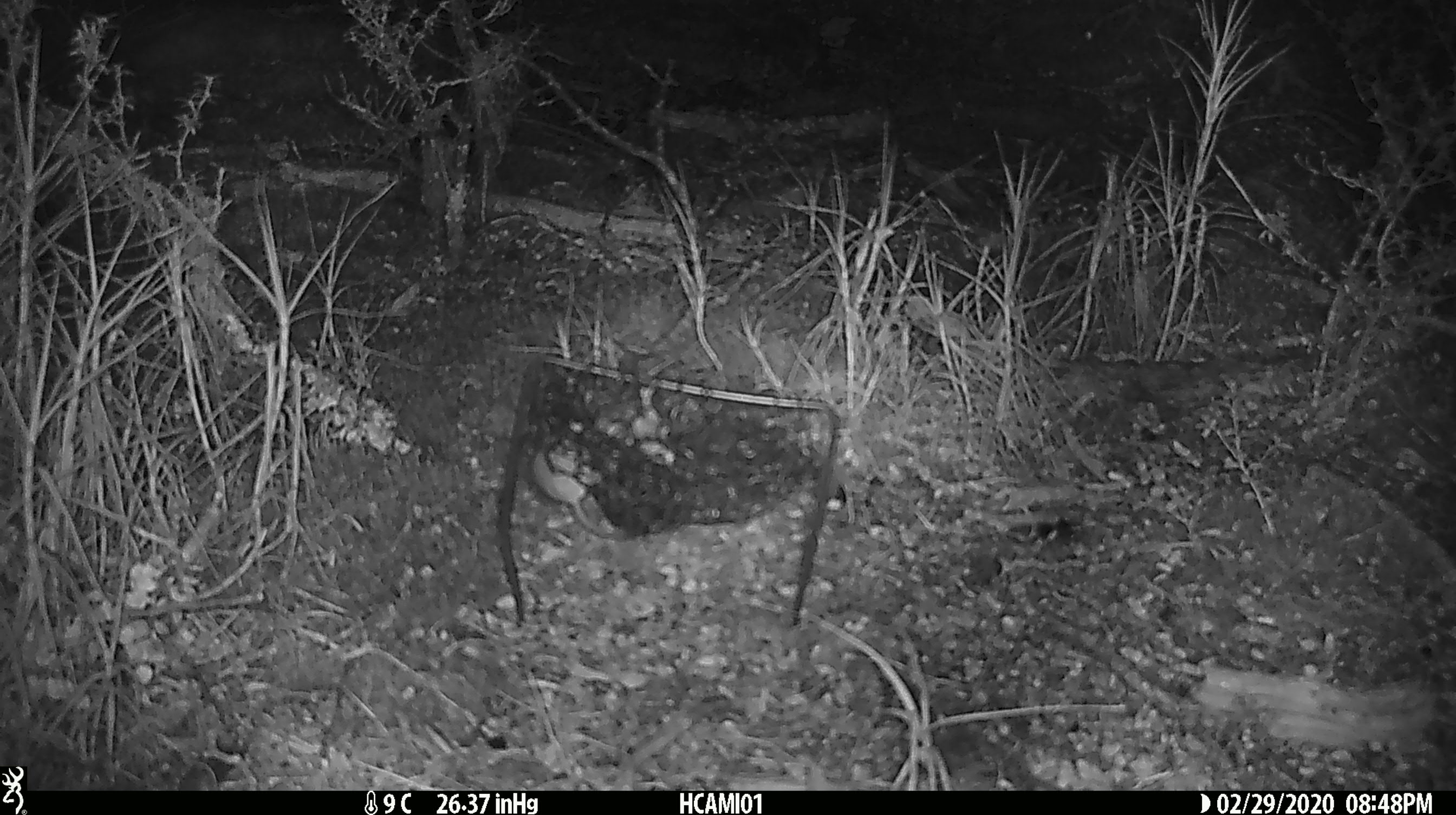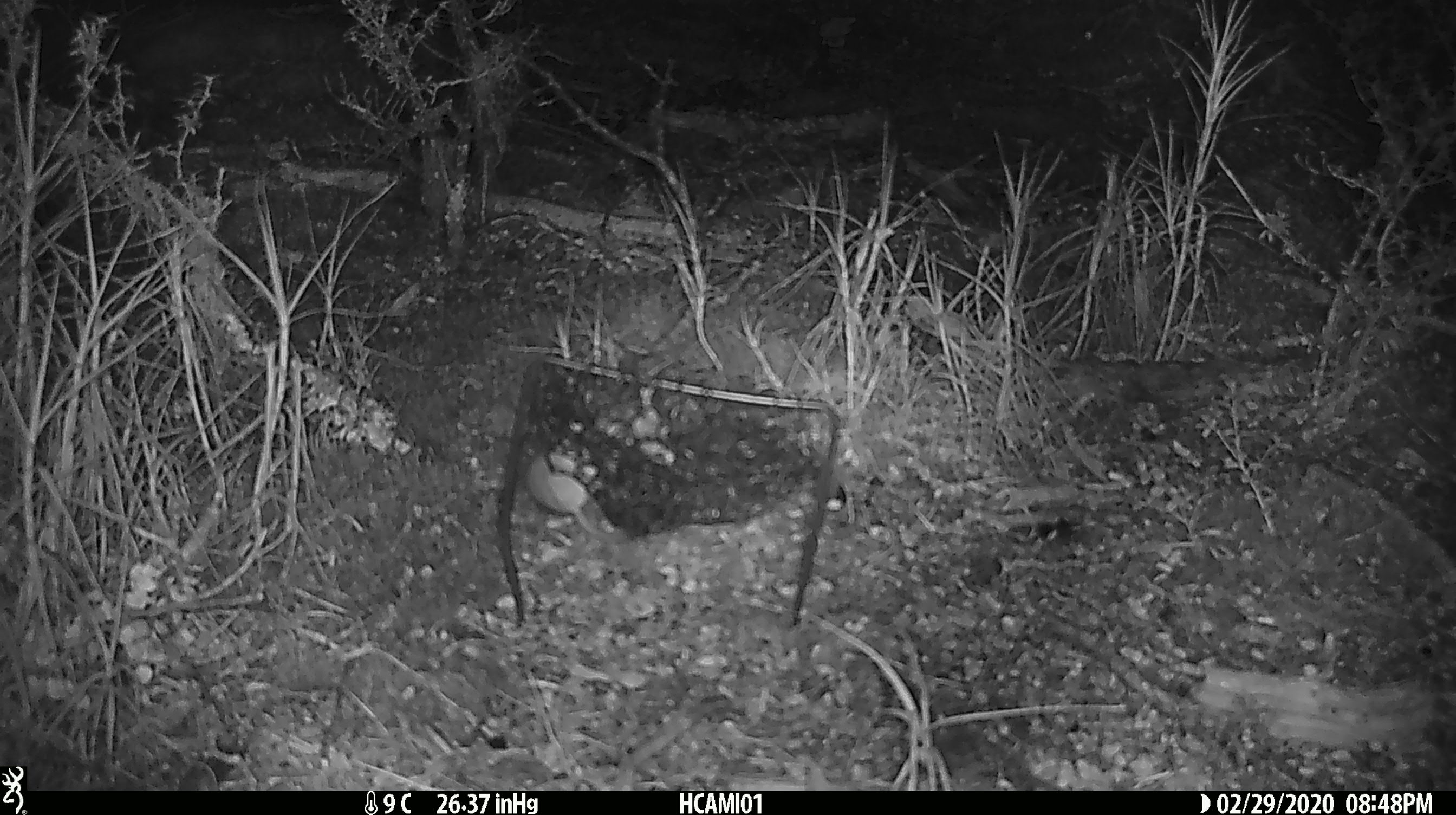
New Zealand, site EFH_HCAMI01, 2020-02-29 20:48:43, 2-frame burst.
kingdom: Animalia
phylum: Chordata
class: Mammalia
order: Rodentia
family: Muridae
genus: Mus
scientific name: Mus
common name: mouse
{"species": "mouse (Mus)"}